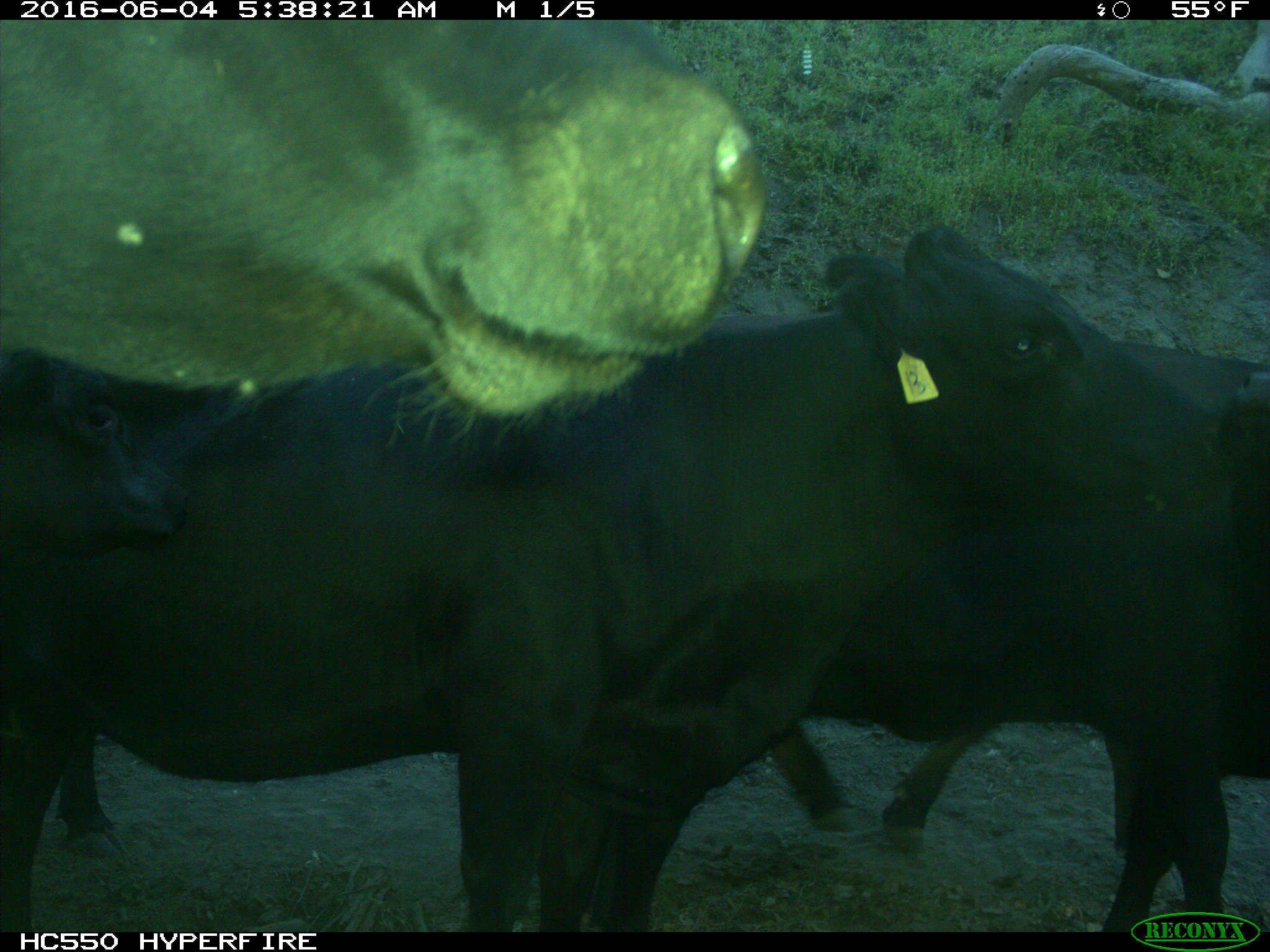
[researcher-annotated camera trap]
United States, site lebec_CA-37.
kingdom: Animalia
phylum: Chordata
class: Mammalia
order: Artiodactyla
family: Bovidae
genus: Bos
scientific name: Bos taurus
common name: domestic cow